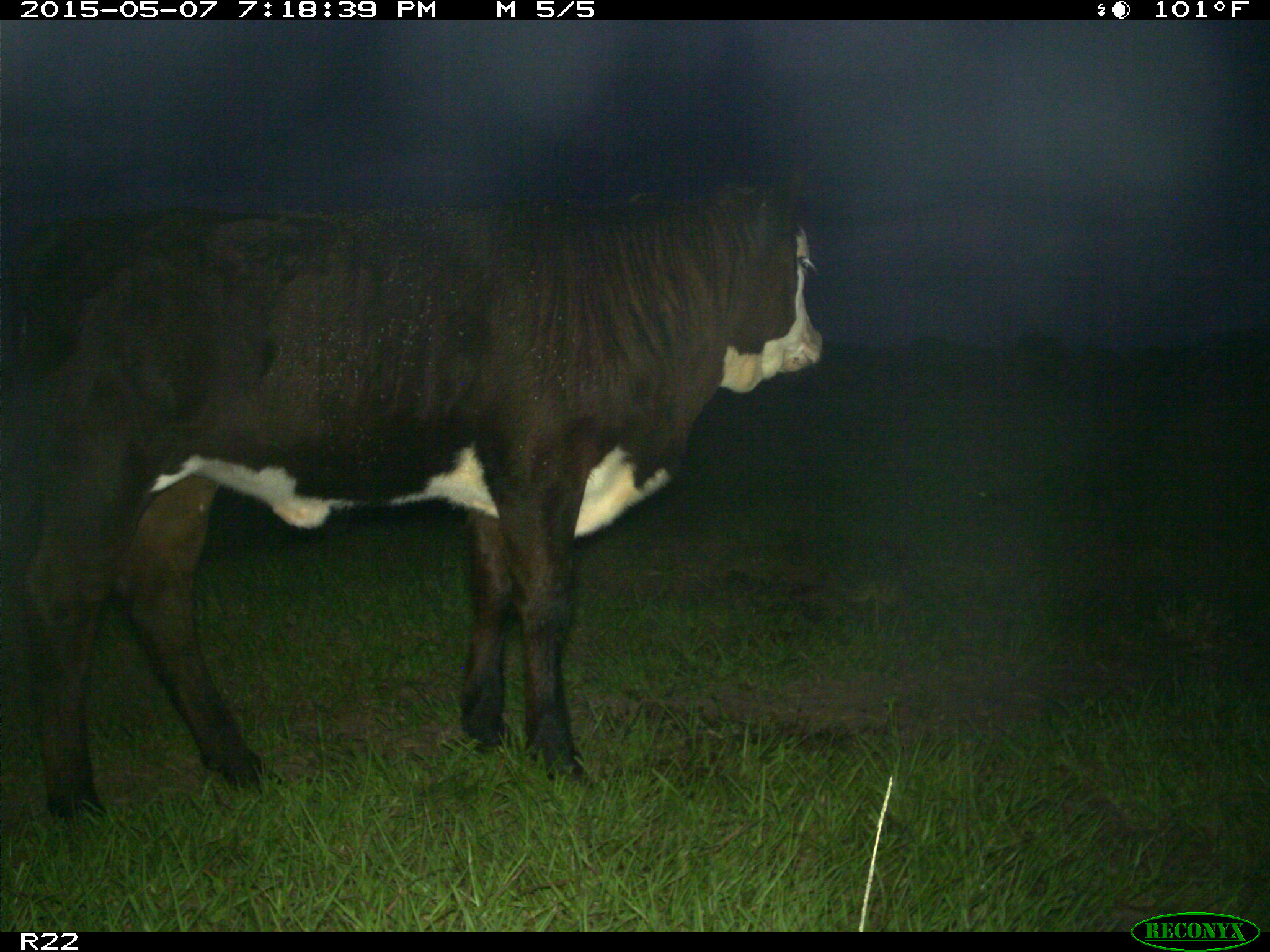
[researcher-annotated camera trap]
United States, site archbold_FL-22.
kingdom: Animalia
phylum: Chordata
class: Mammalia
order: Artiodactyla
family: Bovidae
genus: Bos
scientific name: Bos taurus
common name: domestic cow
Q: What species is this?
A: Bos taurus (domestic cow).